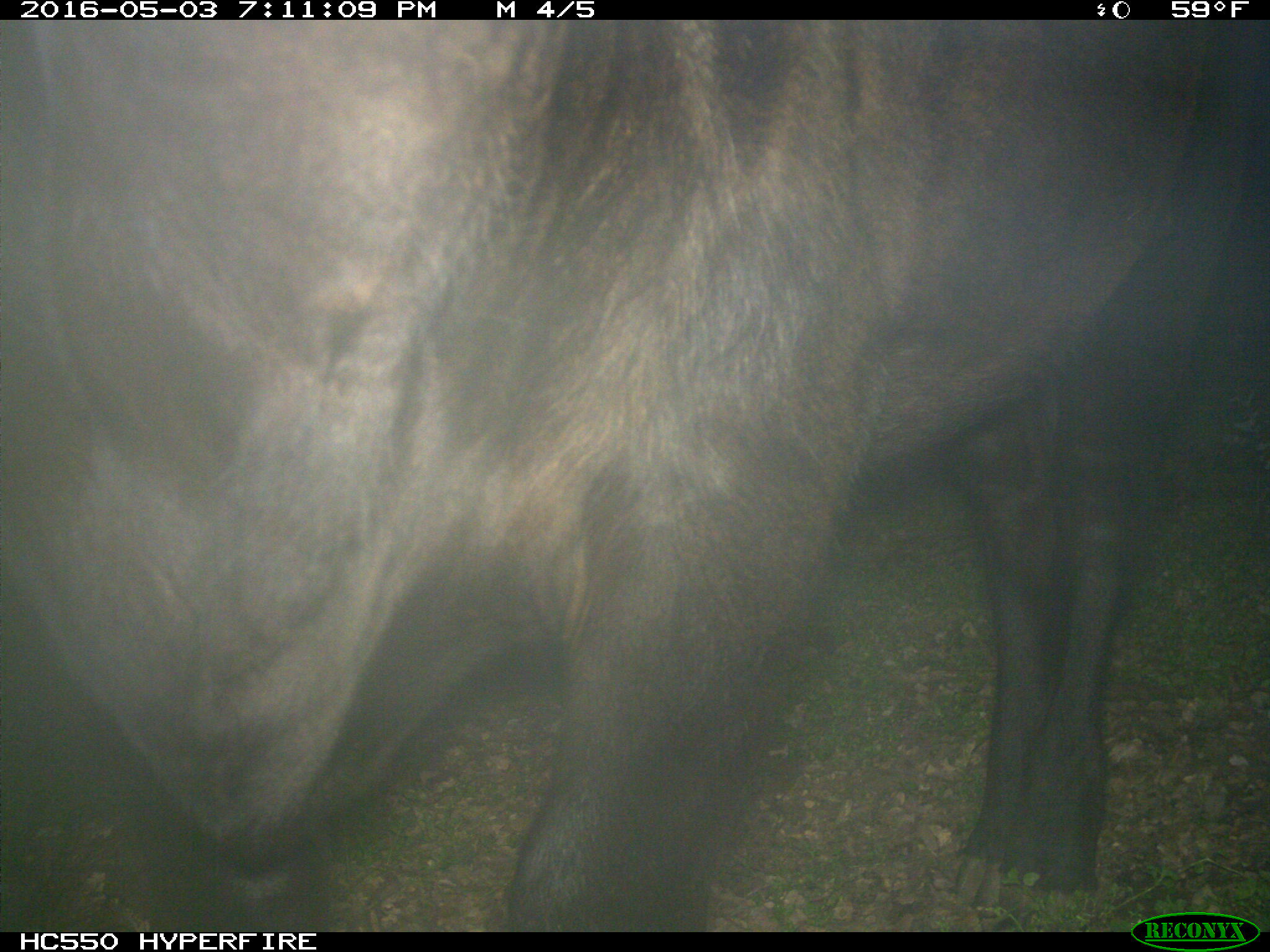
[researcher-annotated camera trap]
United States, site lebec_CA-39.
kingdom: Animalia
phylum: Chordata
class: Mammalia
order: Artiodactyla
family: Bovidae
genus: Bos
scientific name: Bos taurus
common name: domestic cow